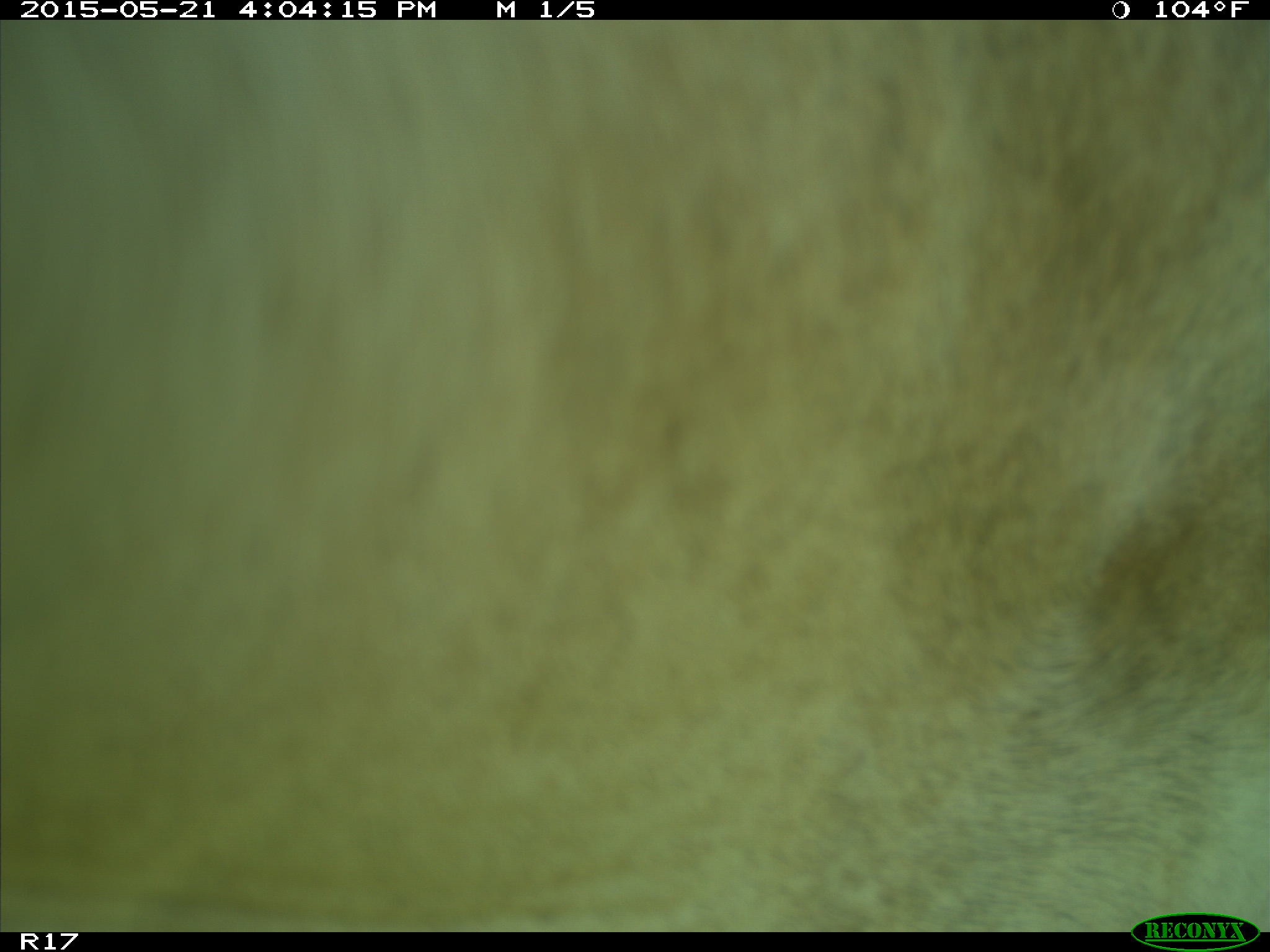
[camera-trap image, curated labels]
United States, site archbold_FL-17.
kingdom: Animalia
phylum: Chordata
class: Mammalia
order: Artiodactyla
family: Bovidae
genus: Bos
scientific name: Bos taurus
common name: domestic cow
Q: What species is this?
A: Bos taurus (domestic cow).